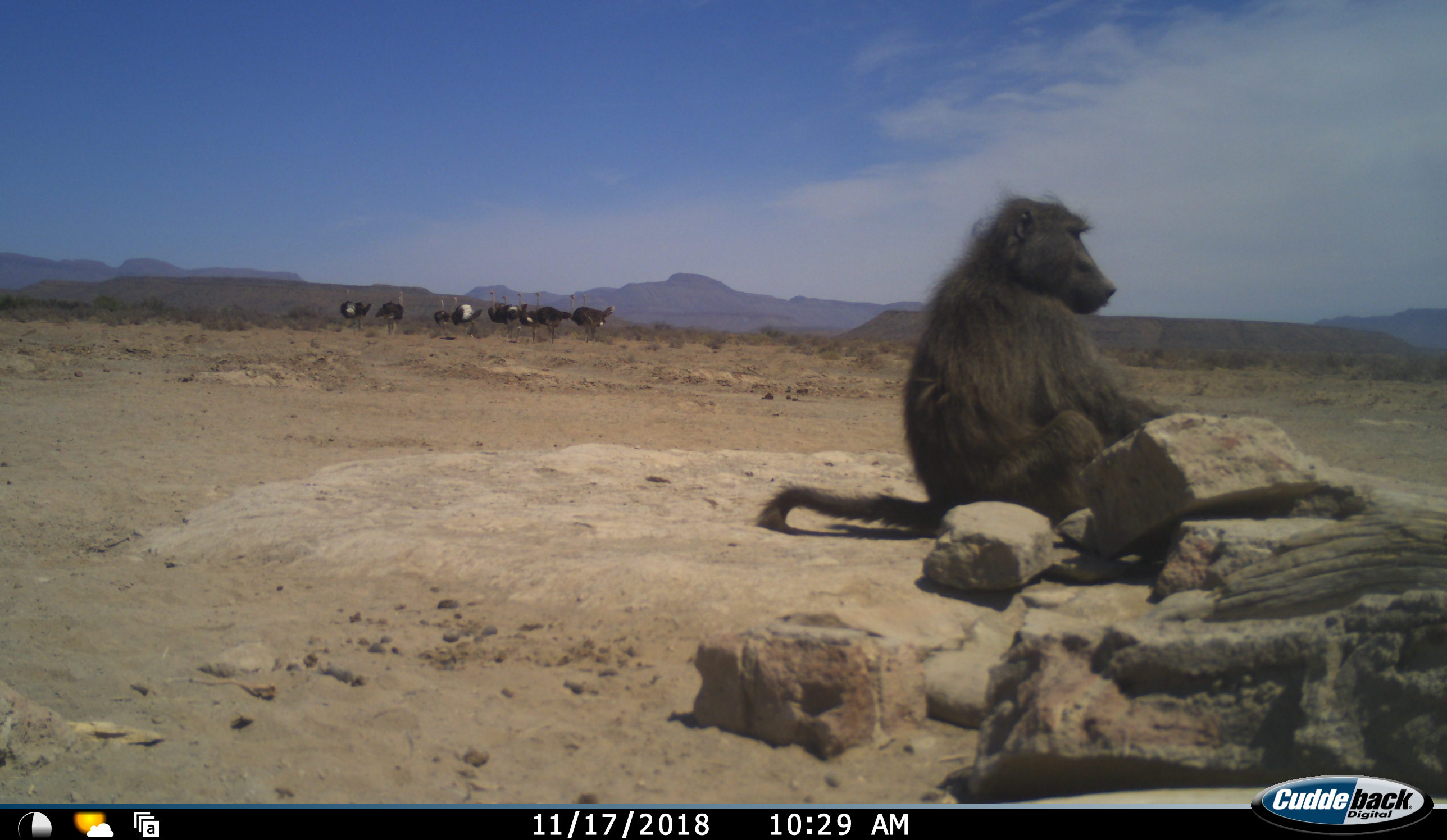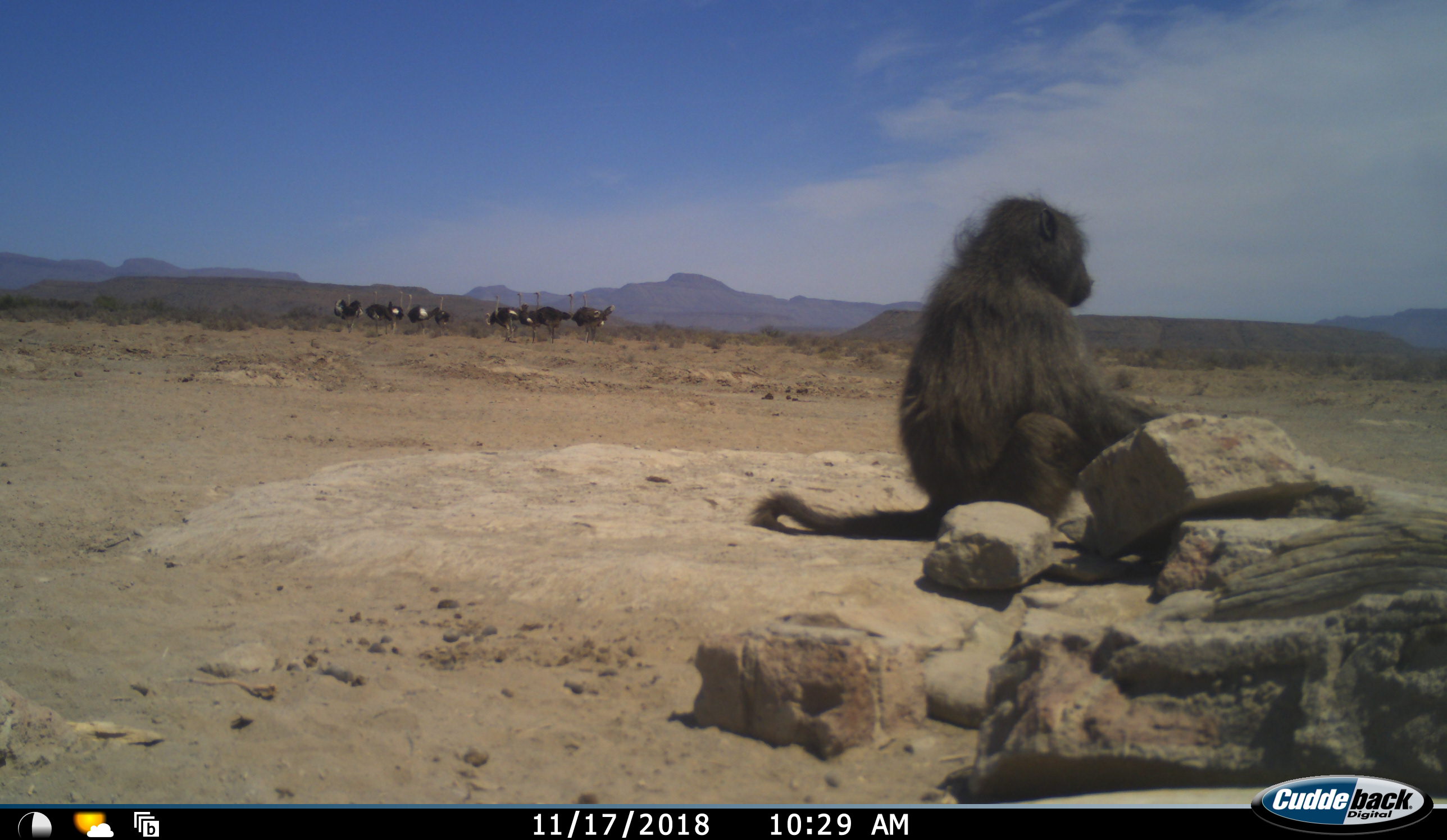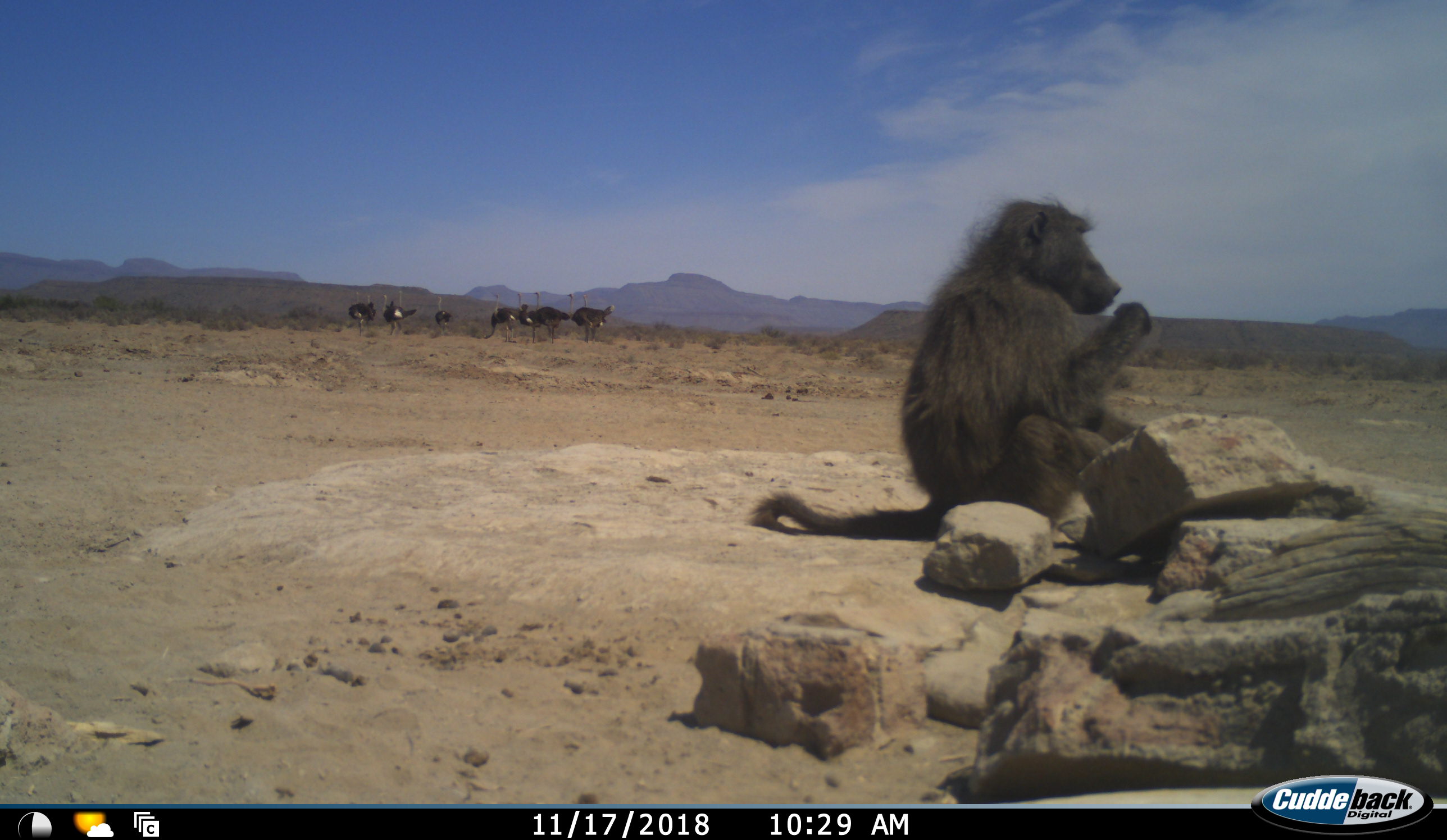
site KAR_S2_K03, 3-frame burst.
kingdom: Animalia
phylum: Chordata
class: Mammalia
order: Primates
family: Cercopithecidae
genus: Papio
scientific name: Papio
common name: baboon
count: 1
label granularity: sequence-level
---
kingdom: Animalia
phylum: Chordata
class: Aves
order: Struthioniformes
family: Struthionidae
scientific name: Struthionidae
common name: ostrich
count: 10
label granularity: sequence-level